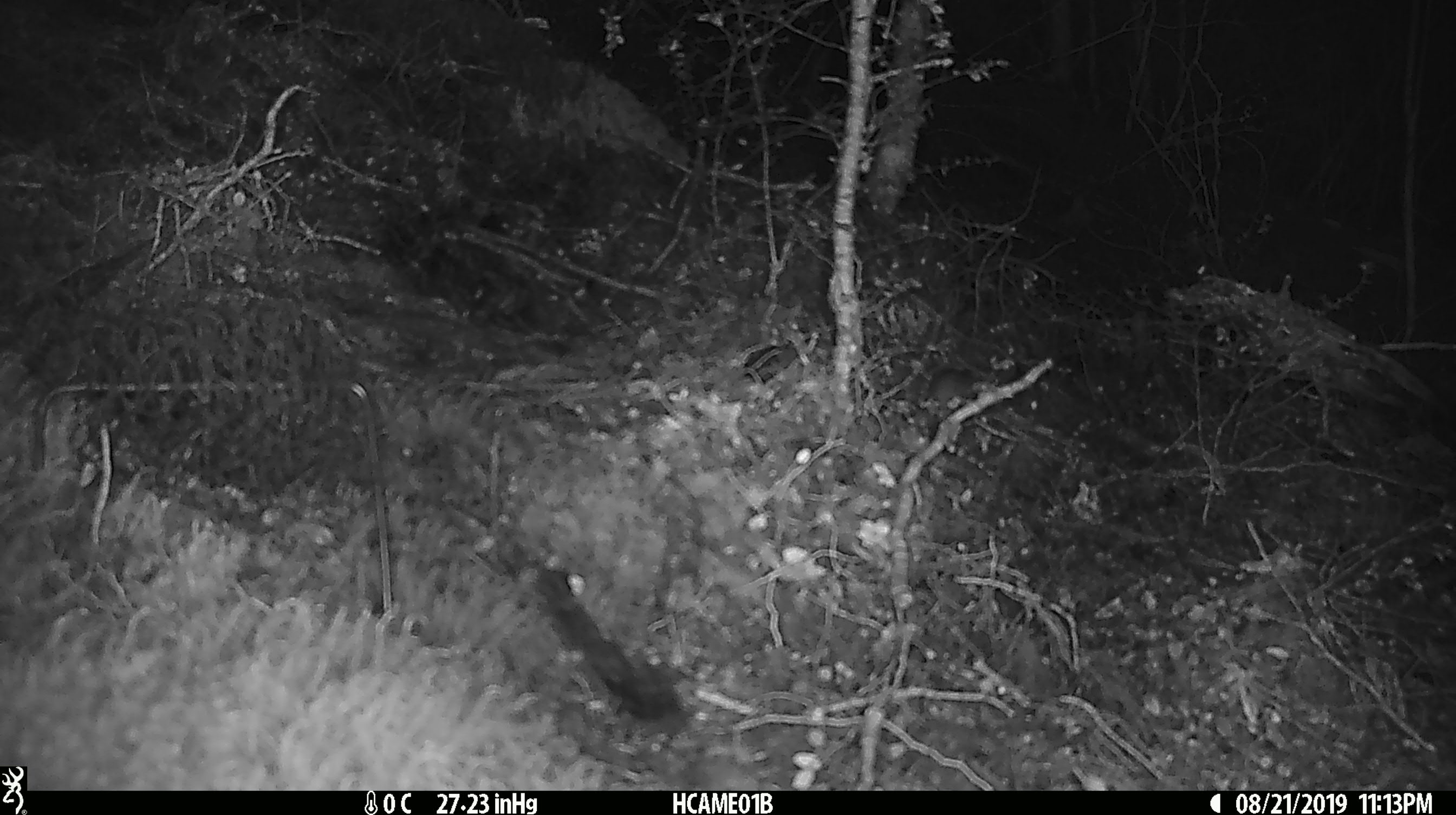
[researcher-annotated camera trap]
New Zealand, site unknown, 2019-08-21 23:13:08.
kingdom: Animalia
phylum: Chordata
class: Mammalia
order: Rodentia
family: Muridae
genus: Mus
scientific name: Mus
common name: mouse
Mouse (Mus).